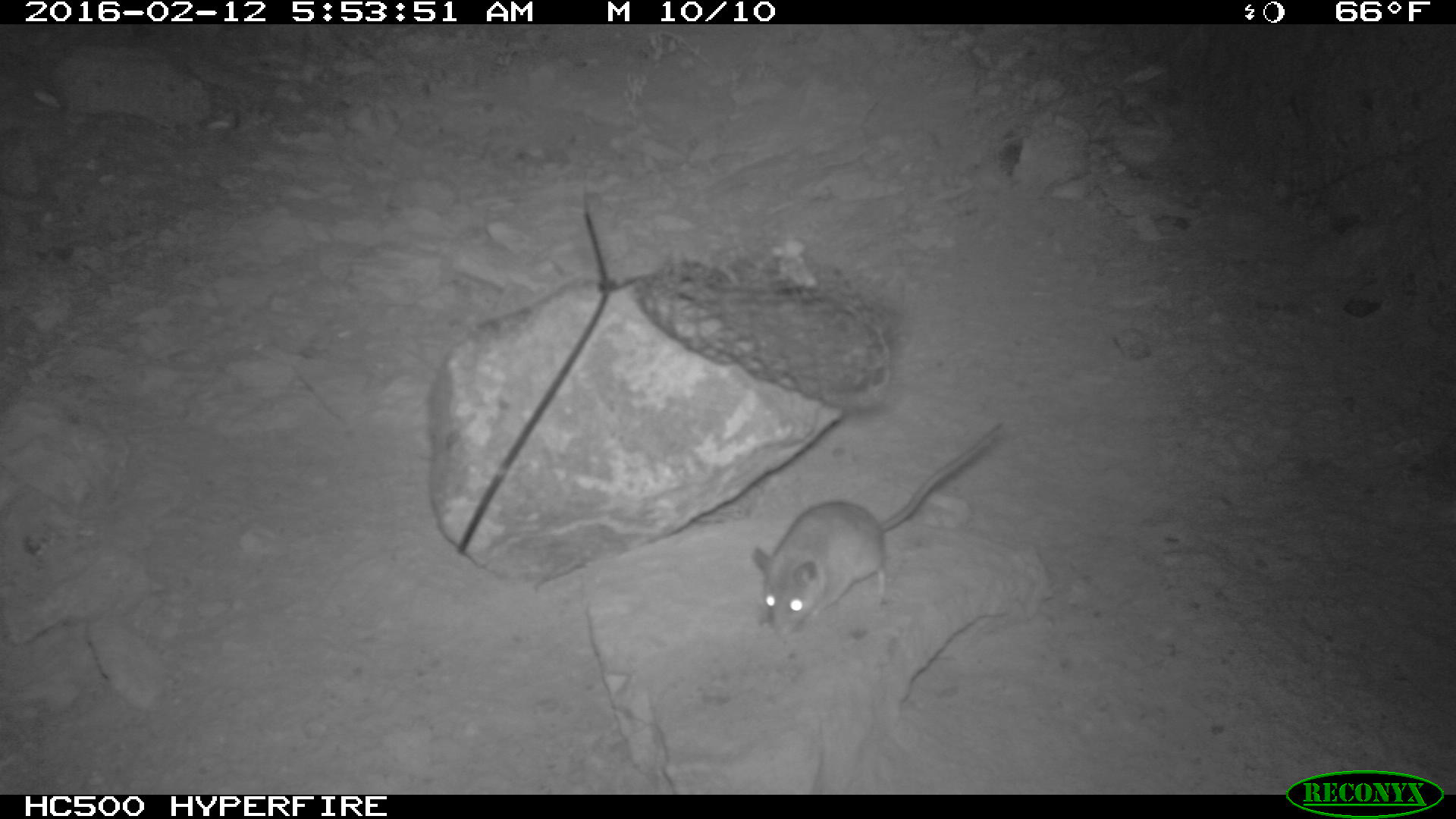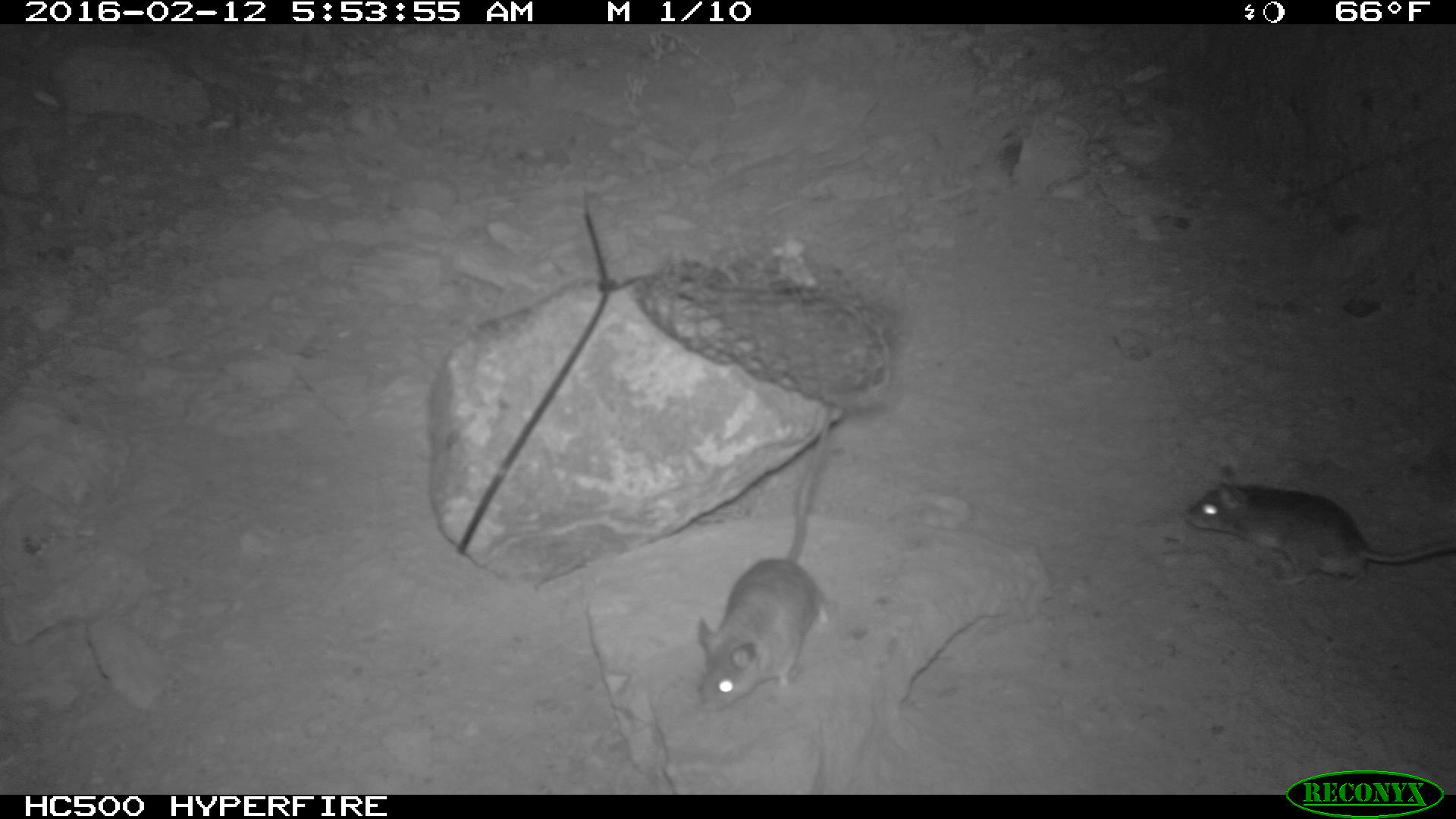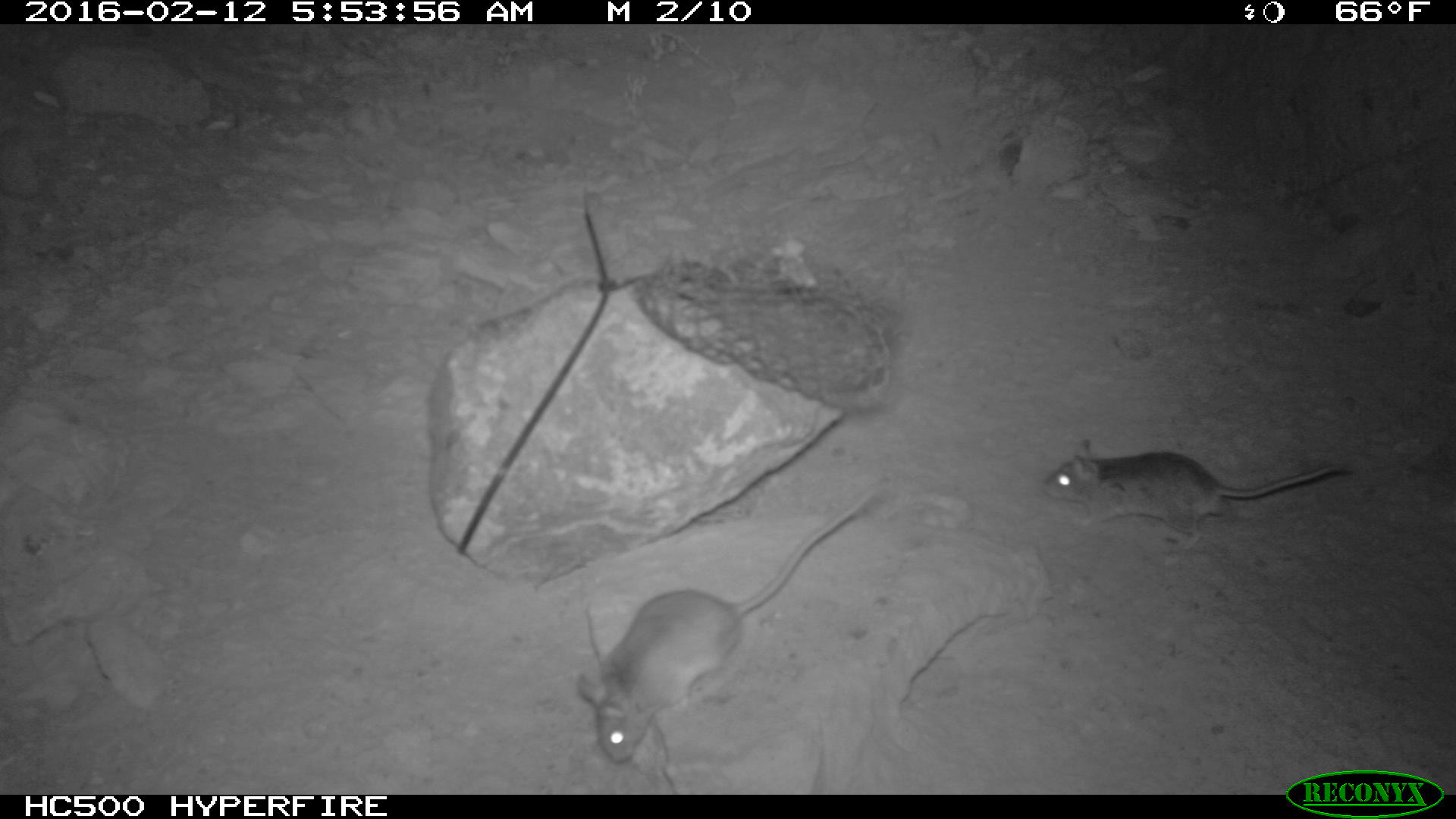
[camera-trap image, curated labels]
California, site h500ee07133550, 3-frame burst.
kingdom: Animalia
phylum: Chordata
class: Mammalia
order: Rodentia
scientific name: Rodentia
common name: rodent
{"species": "rodent (Rodentia)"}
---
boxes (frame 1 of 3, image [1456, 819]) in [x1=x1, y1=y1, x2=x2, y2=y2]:
rodent: [x1=752, y1=417, x2=1006, y2=638]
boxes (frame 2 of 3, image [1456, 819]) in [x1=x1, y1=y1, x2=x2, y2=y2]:
rodent: [x1=695, y1=412, x2=832, y2=711]; [x1=1182, y1=466, x2=1455, y2=588]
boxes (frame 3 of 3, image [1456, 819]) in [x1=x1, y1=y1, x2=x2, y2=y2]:
rodent: [x1=576, y1=477, x2=888, y2=765]; [x1=1037, y1=436, x2=1350, y2=565]